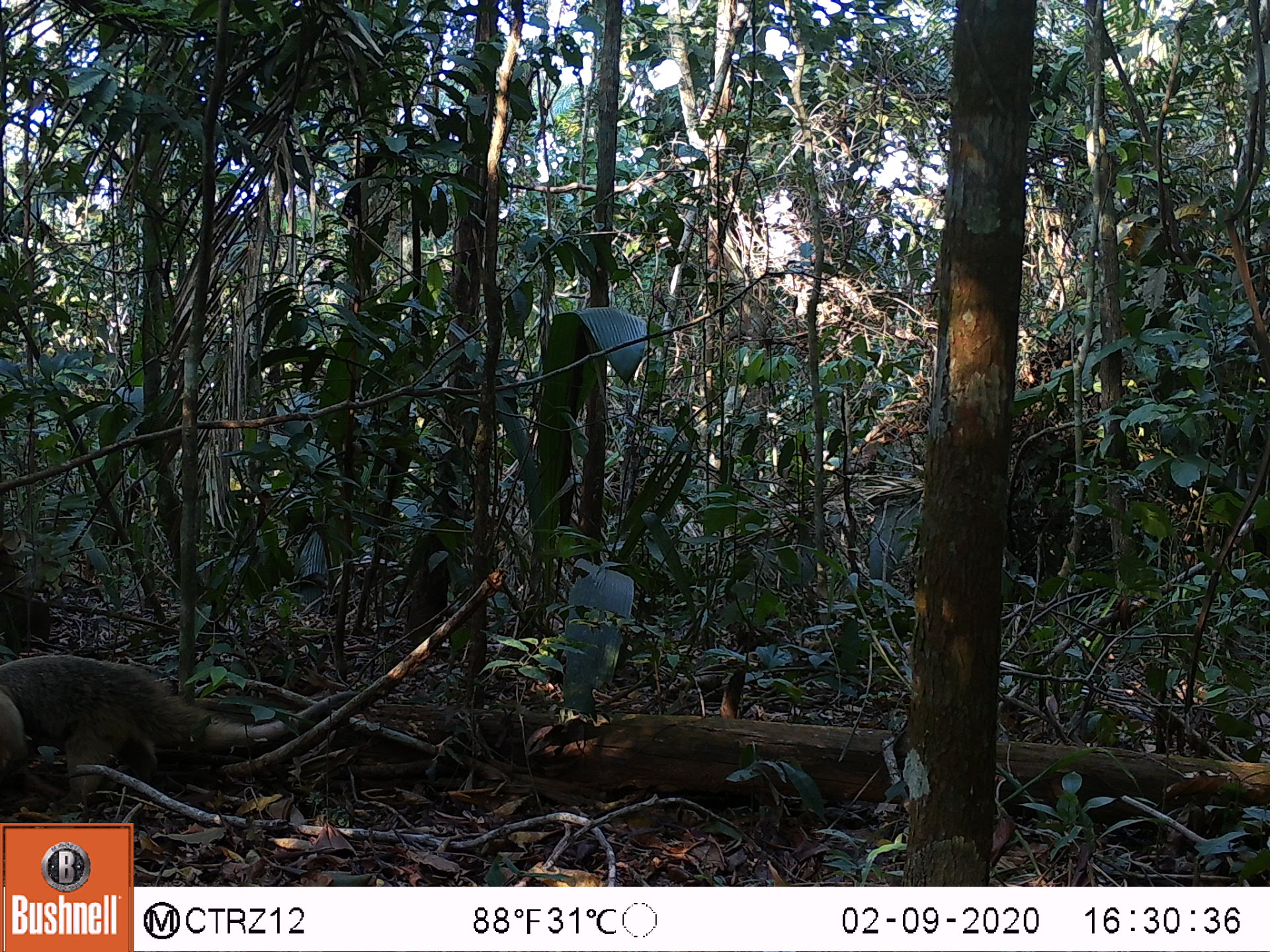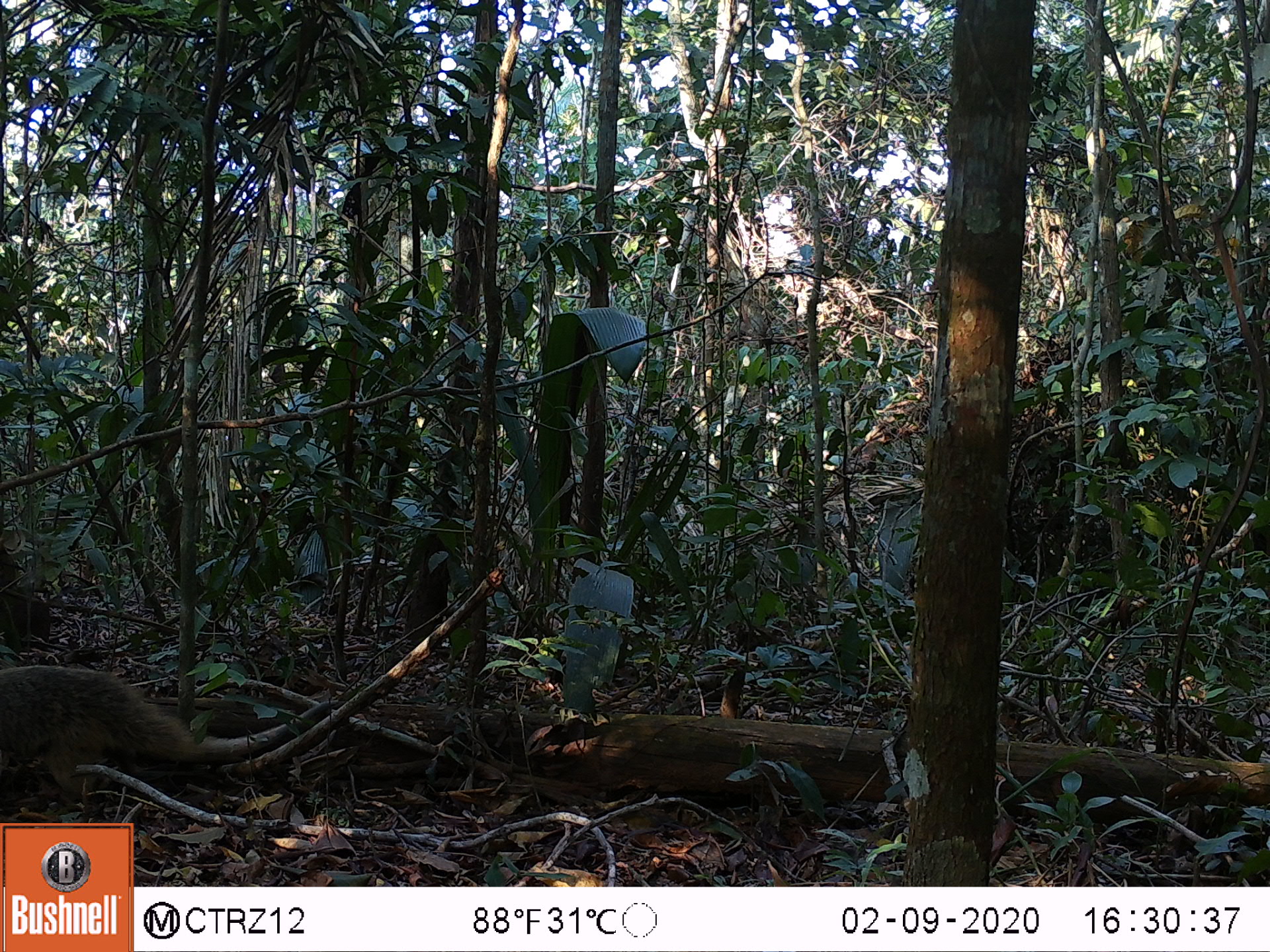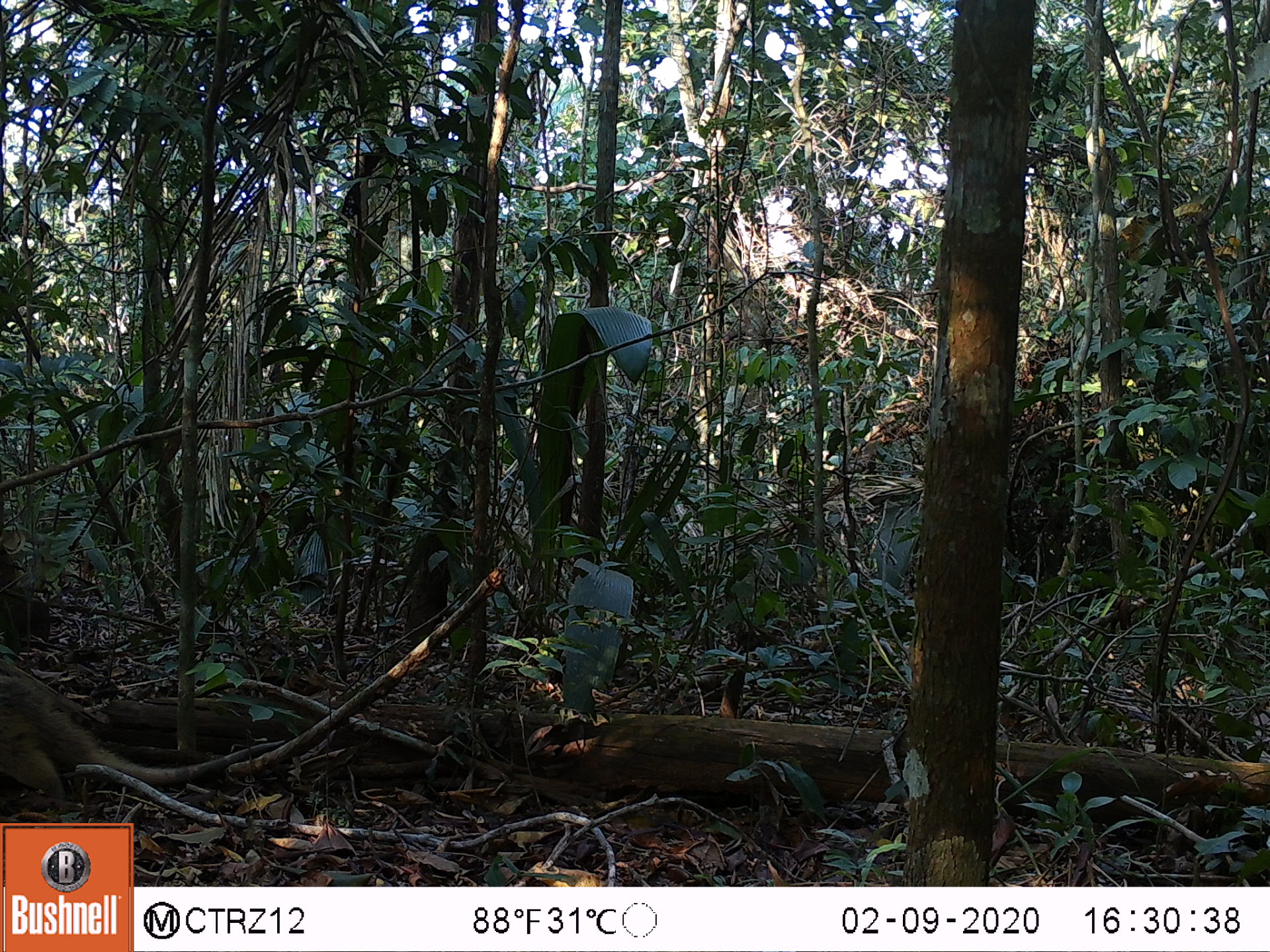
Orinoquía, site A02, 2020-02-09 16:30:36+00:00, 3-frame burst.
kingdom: Animalia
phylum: Chordata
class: Mammalia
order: Pilosa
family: Myrmecophagidae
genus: Tamandua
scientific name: Tamandua tetradactyla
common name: southern tamandua